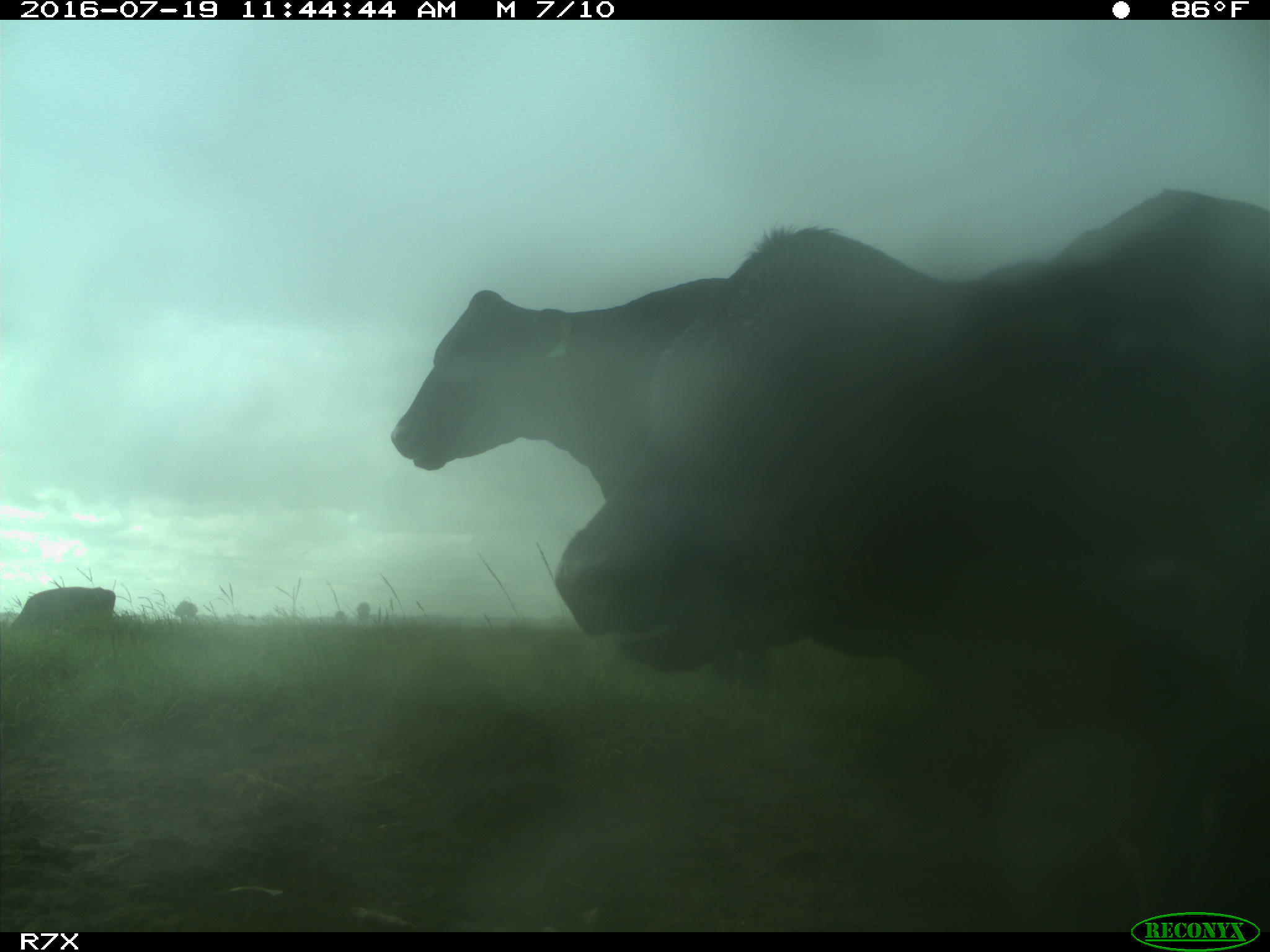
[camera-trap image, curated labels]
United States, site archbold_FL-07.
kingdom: Animalia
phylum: Chordata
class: Mammalia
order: Artiodactyla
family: Bovidae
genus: Bos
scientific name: Bos taurus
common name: domestic cow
Bos taurus (domestic cow).